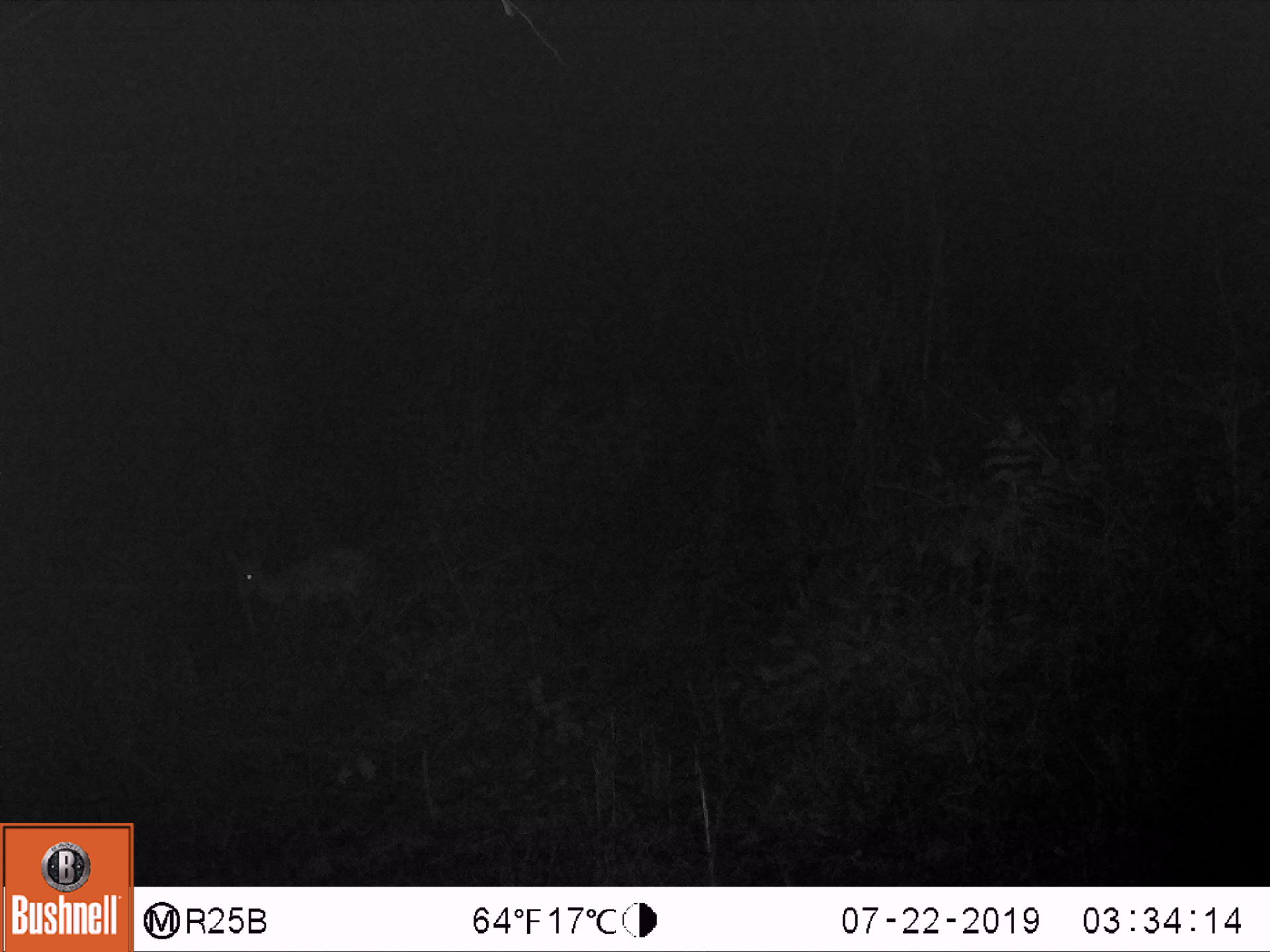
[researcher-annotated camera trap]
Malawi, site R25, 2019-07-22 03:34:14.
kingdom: Animalia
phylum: Chordata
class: Mammalia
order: Artiodactyla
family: Bovidae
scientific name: Antilopinae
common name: small antelope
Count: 1.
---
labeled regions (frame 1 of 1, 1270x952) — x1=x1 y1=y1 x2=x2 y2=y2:
small antelope: x1=221 y1=503 x2=390 y2=652